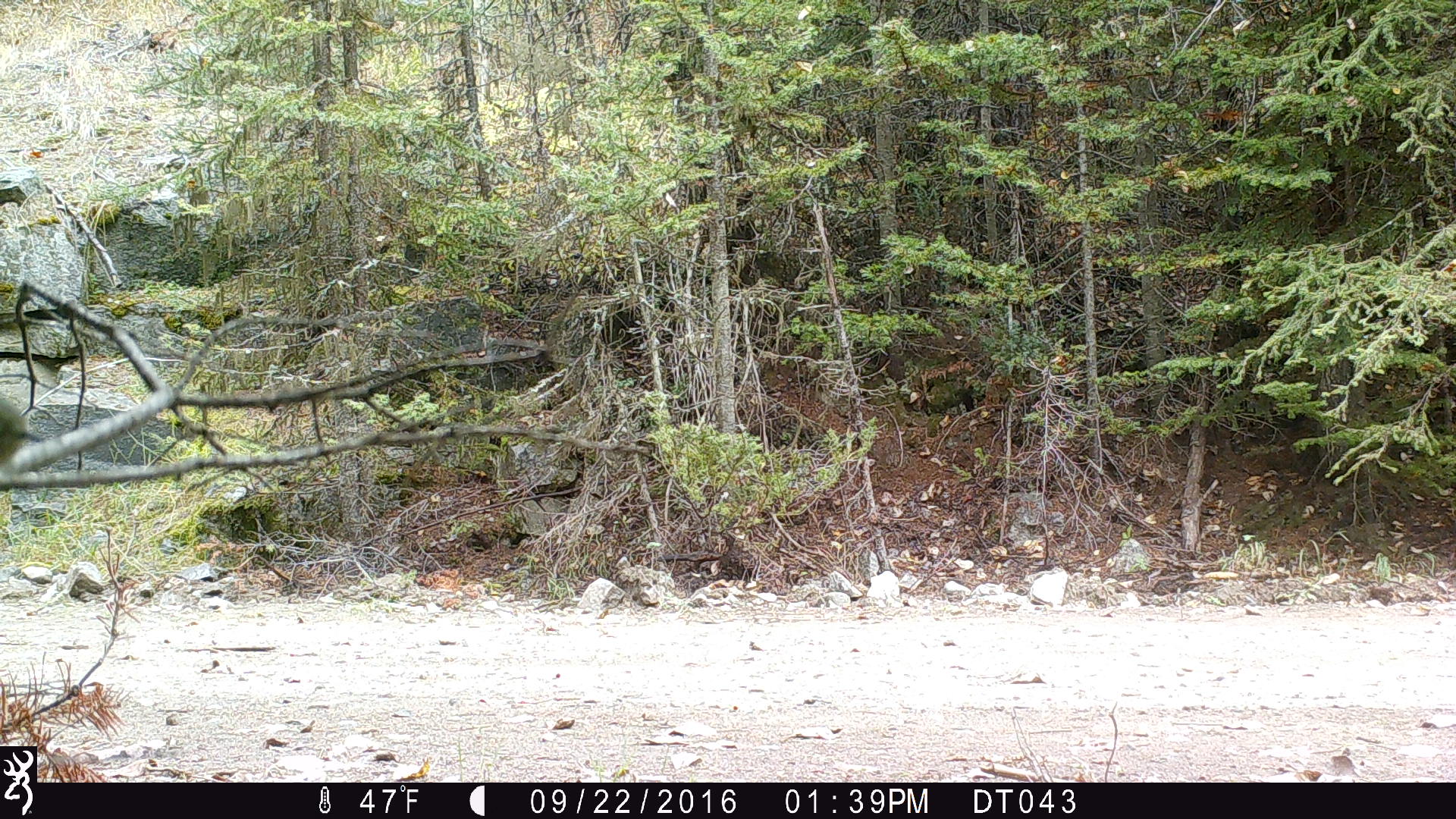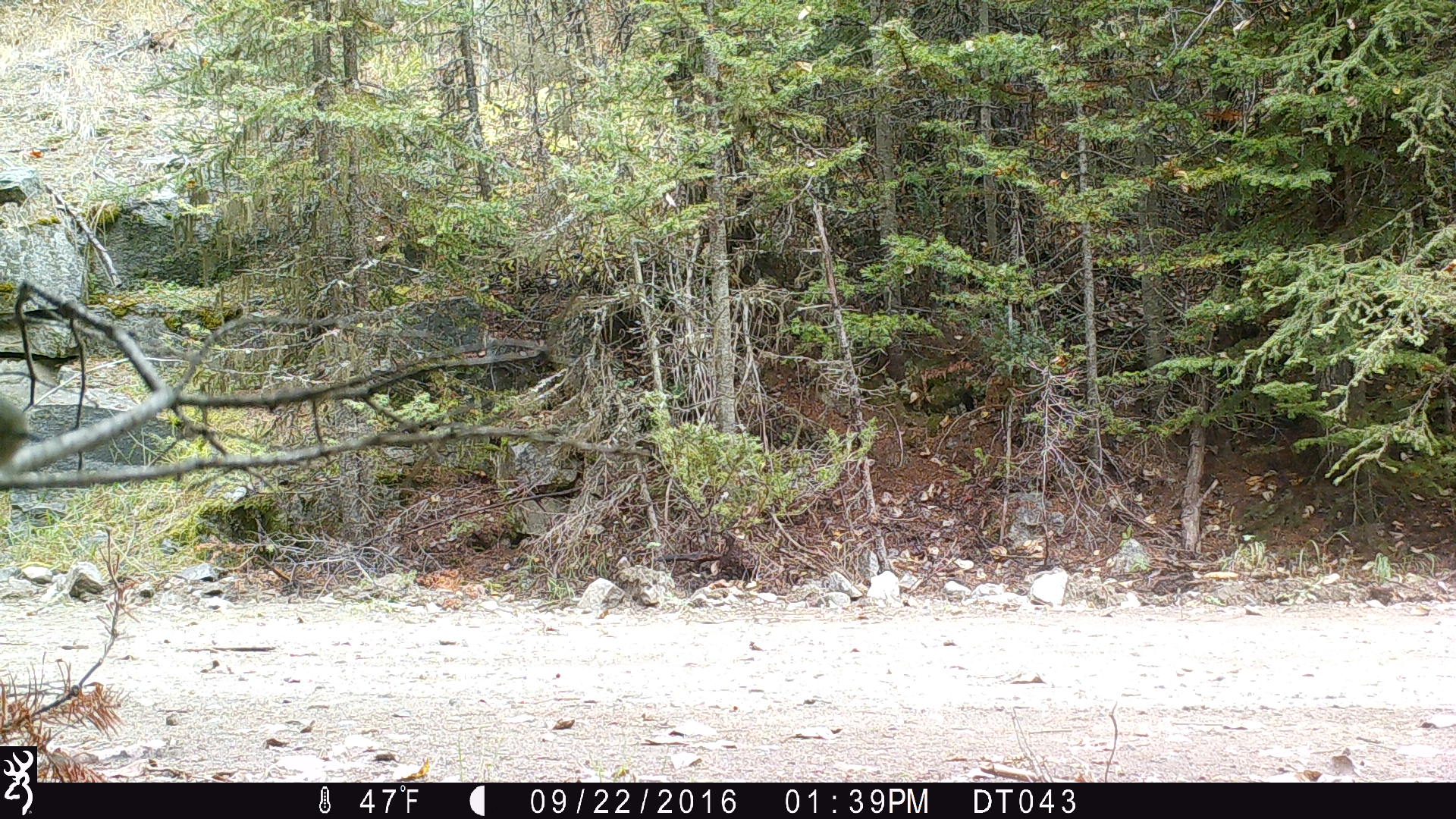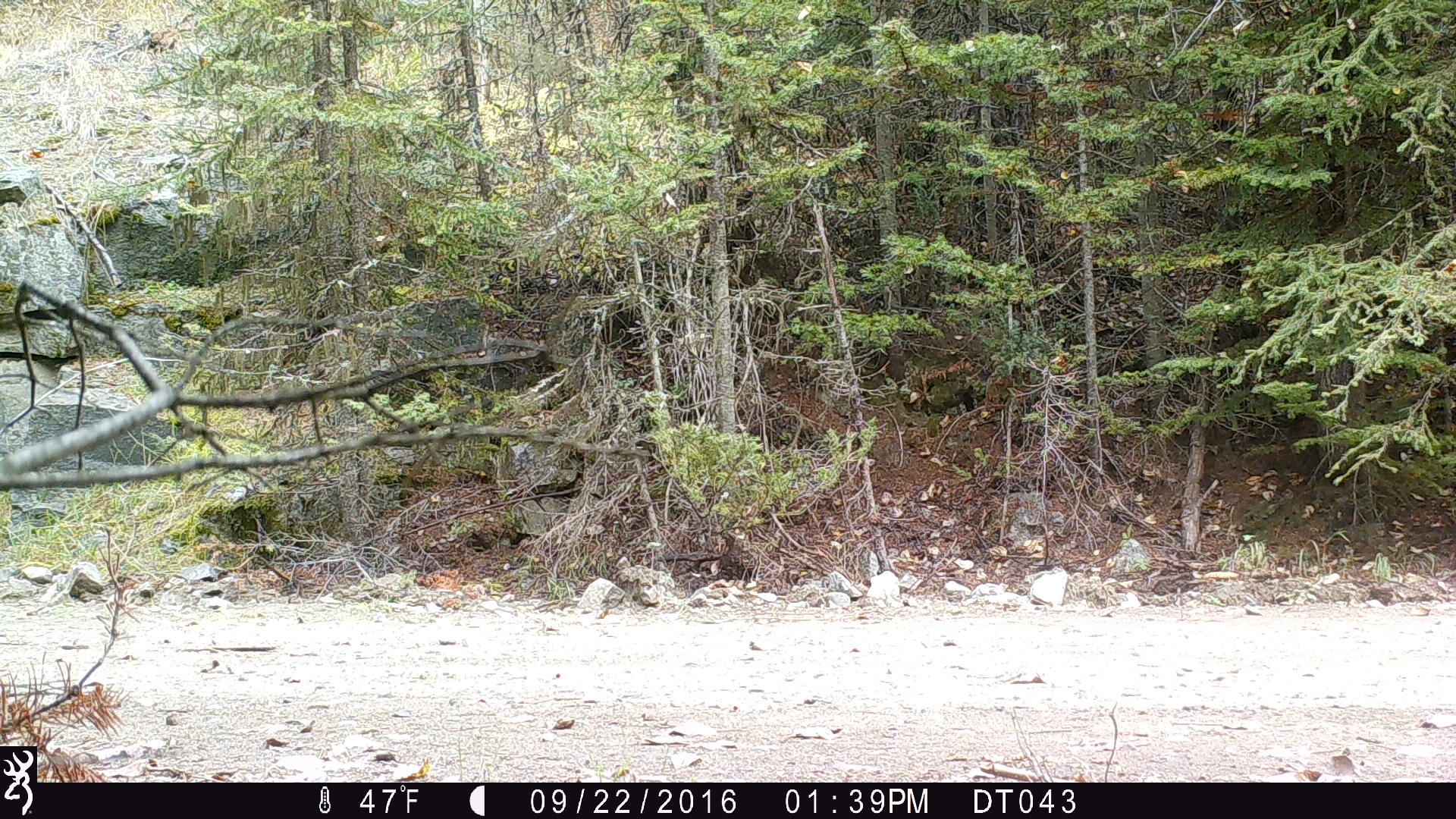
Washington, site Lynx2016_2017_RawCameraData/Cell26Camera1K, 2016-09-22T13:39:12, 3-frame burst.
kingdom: Animalia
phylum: Chordata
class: Aves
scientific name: Aves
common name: birds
Aves (birds). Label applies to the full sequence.